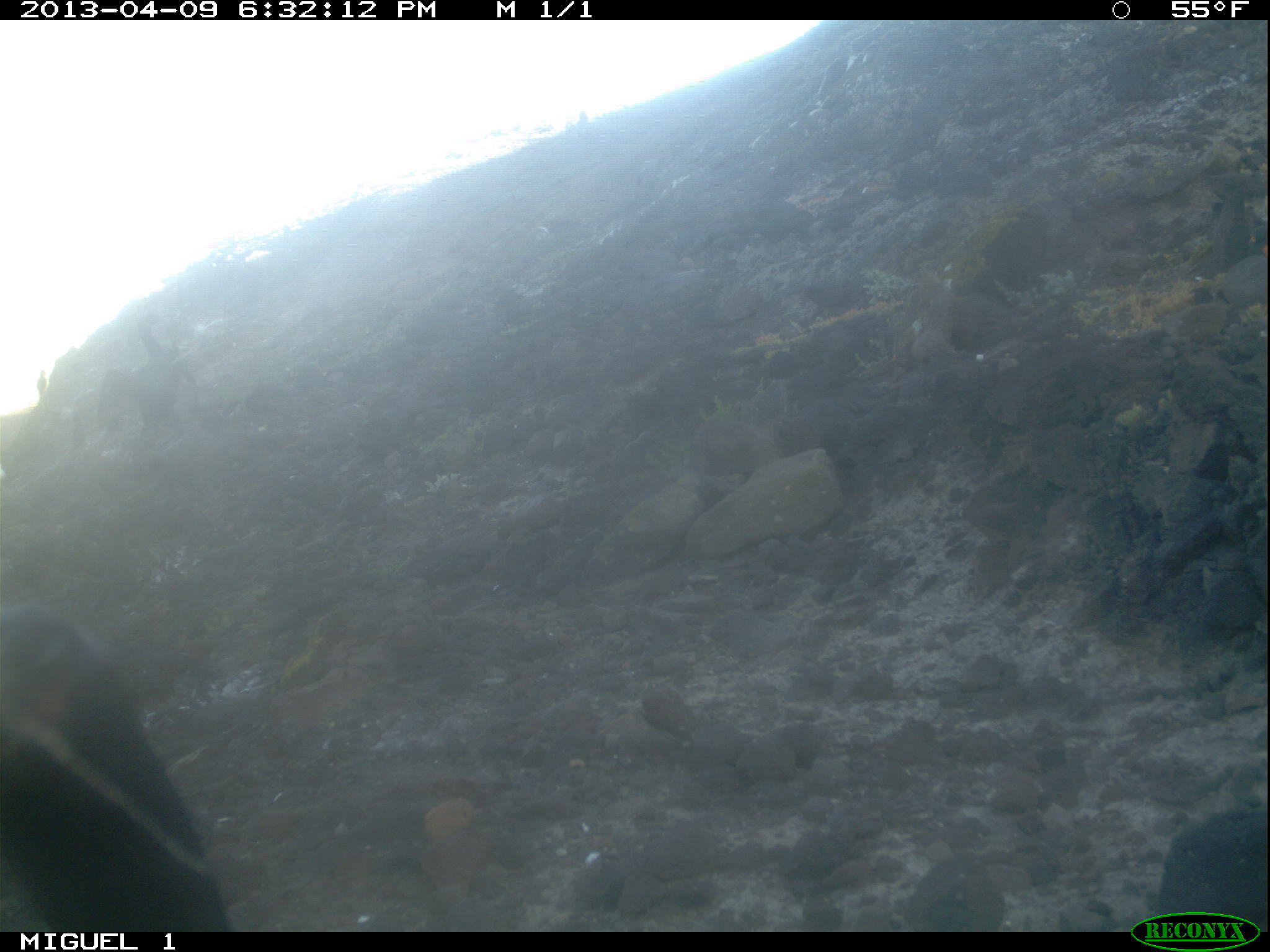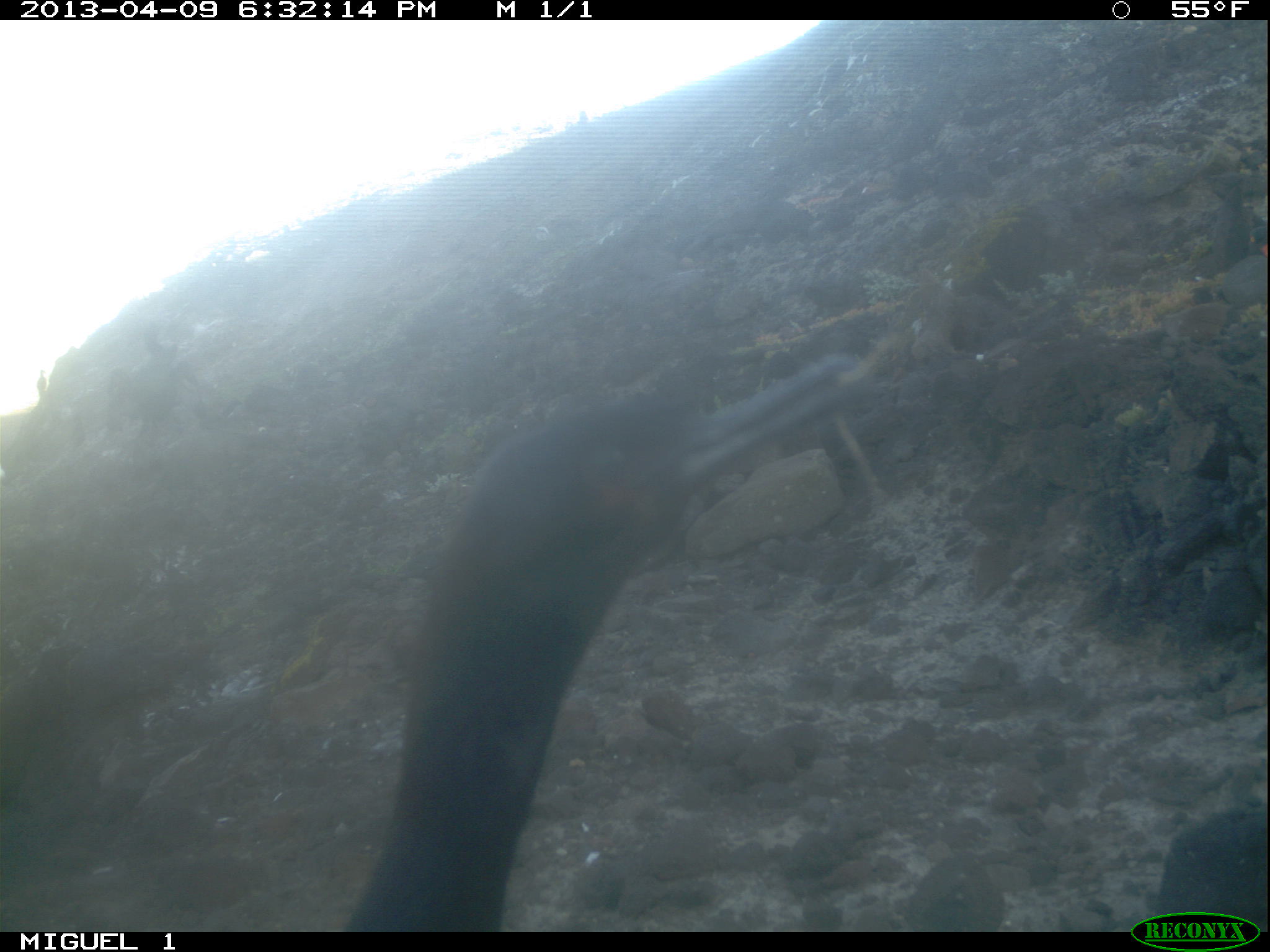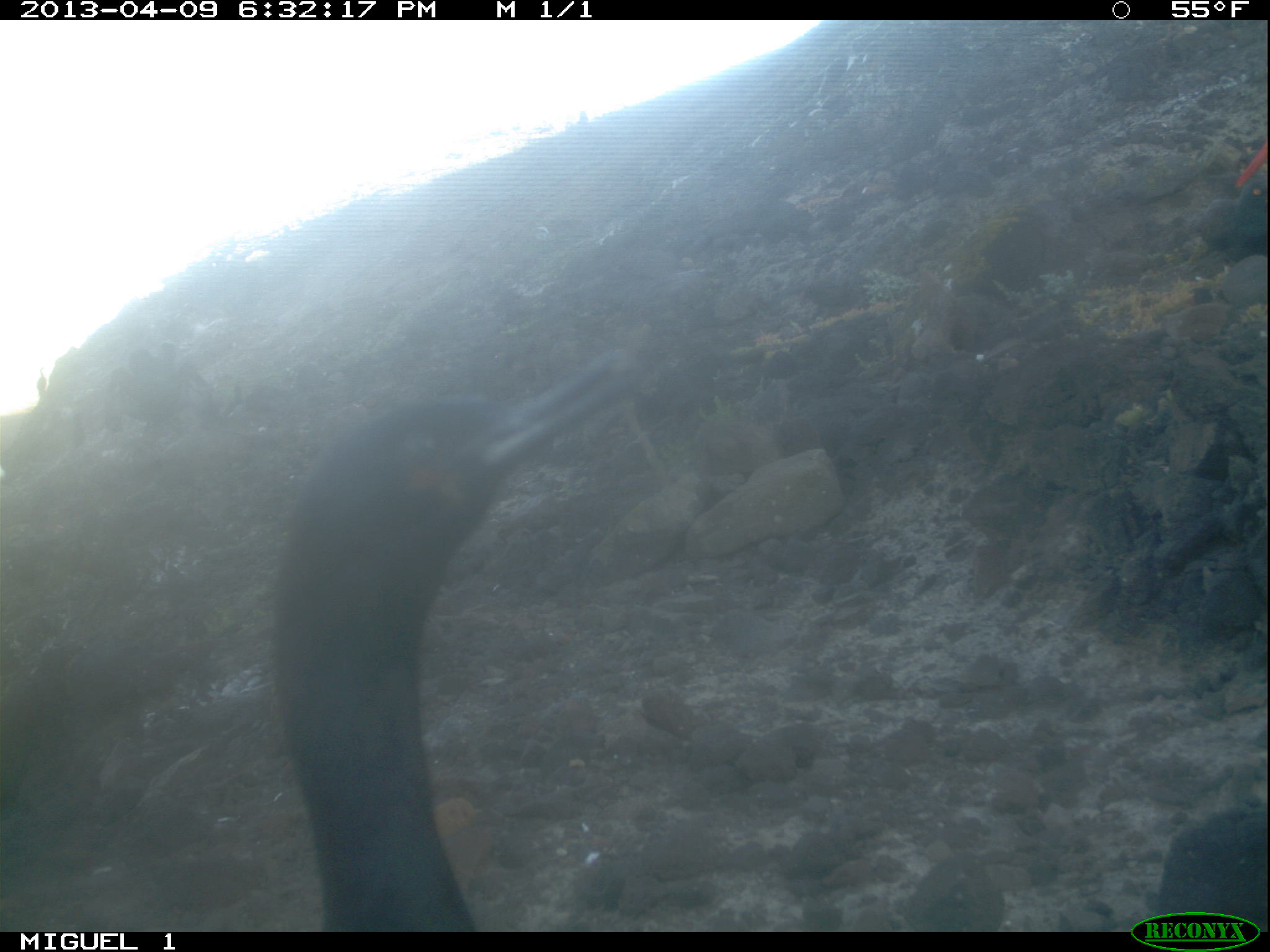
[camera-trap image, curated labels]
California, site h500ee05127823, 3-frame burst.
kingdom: Animalia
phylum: Chordata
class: Aves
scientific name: Aves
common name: bird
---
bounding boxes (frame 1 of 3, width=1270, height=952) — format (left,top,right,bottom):
bird: (0,606,226,929); (138,366,200,441)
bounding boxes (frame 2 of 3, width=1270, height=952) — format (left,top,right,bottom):
bird: (331,343,874,930); (109,320,197,441); (37,368,48,401)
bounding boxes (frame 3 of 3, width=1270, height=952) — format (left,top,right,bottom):
bird: (272,346,642,932); (108,338,208,444); (73,414,84,448); (37,366,47,396)